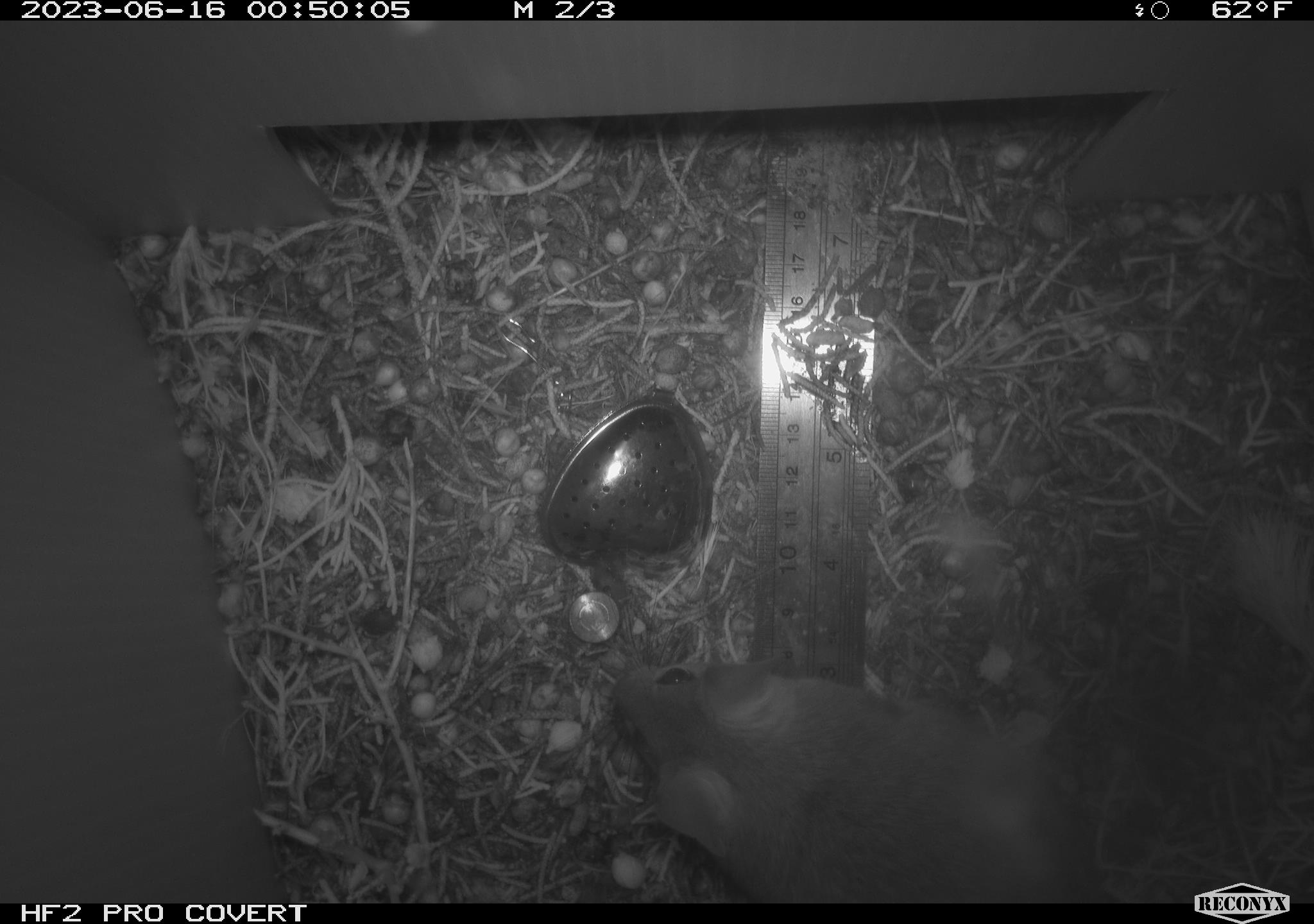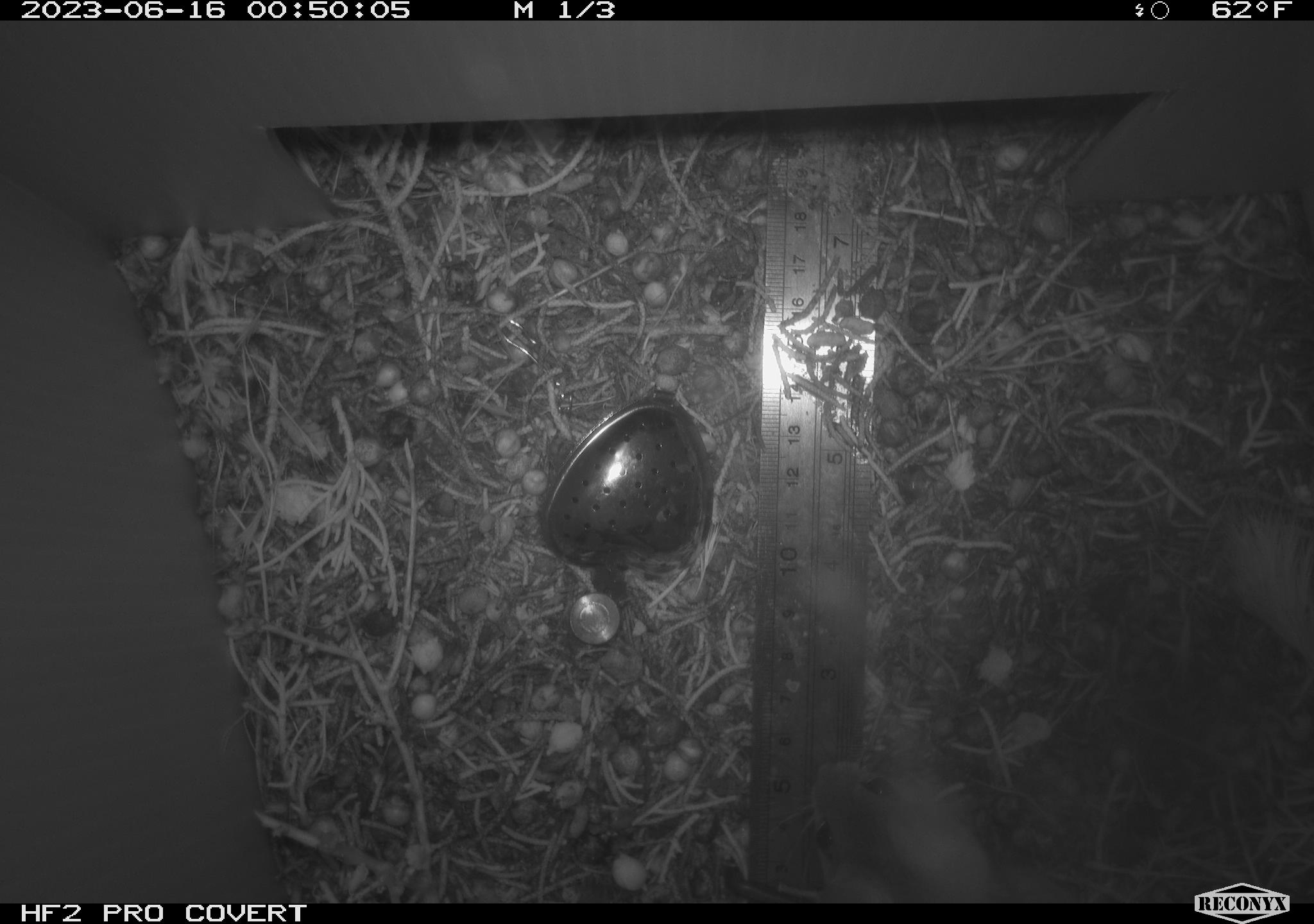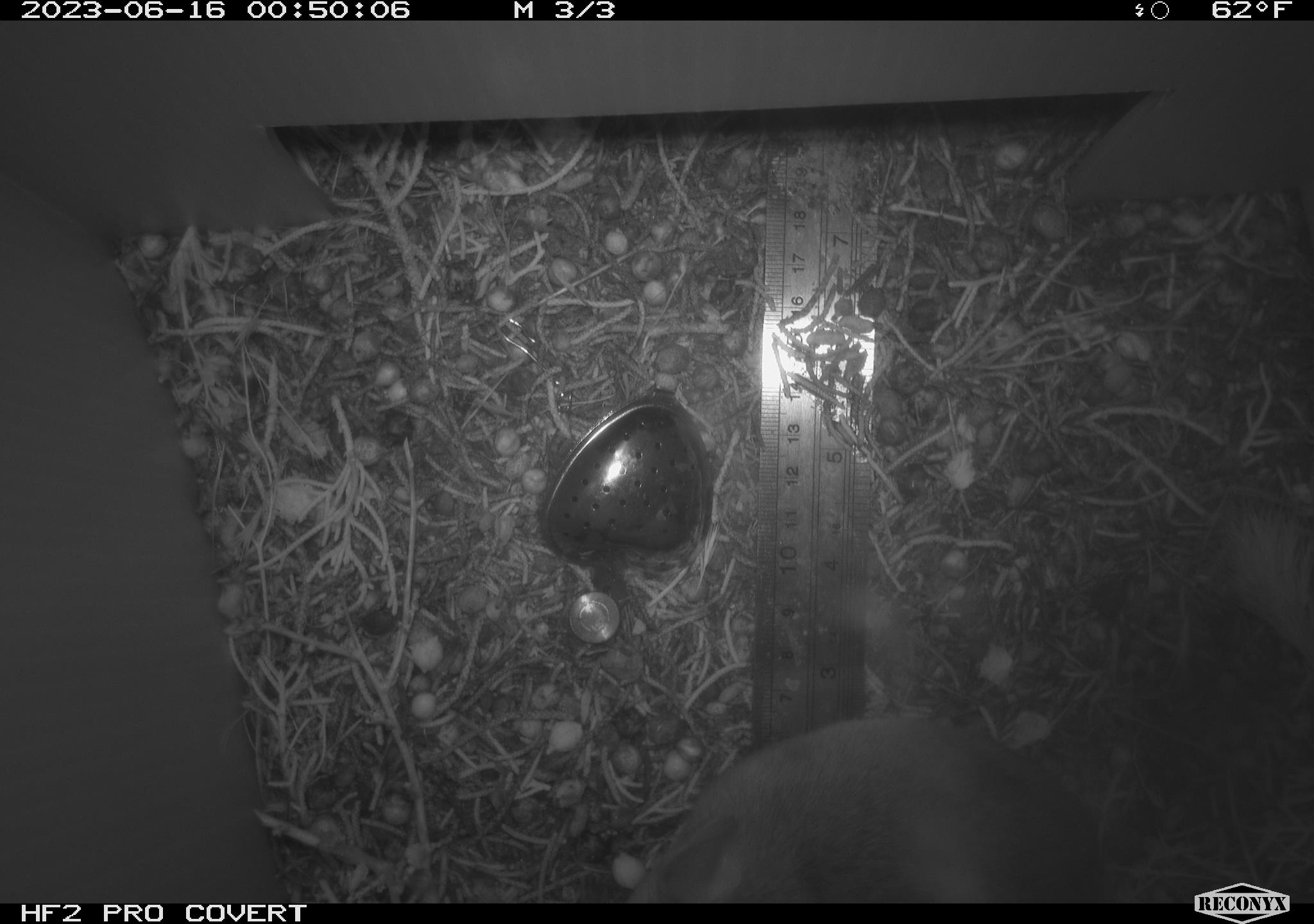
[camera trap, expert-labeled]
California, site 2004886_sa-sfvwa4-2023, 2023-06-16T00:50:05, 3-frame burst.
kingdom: Animalia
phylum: Chordata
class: Mammalia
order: Rodentia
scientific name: Rodentia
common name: mouse species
Mouse species (Rodentia).